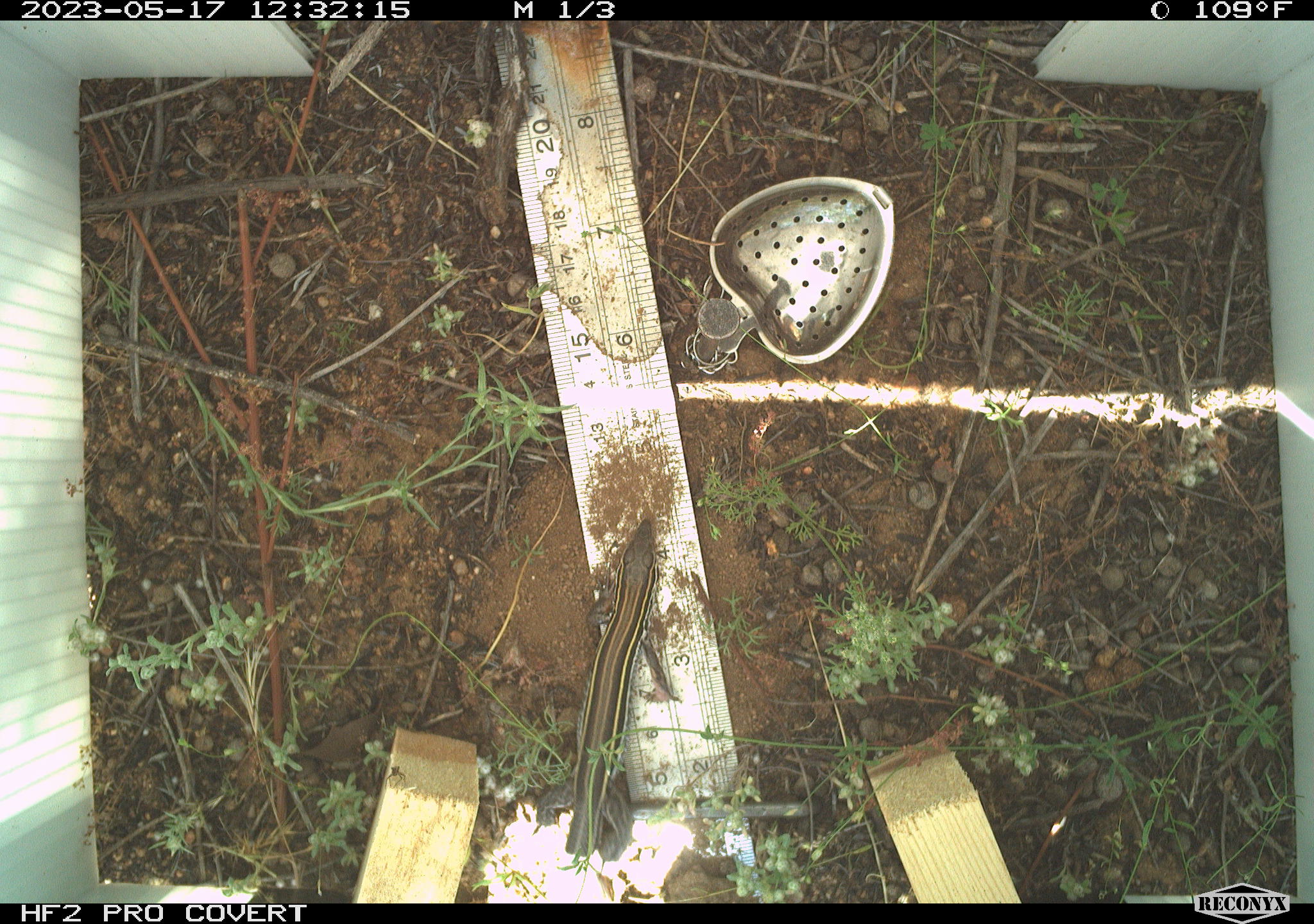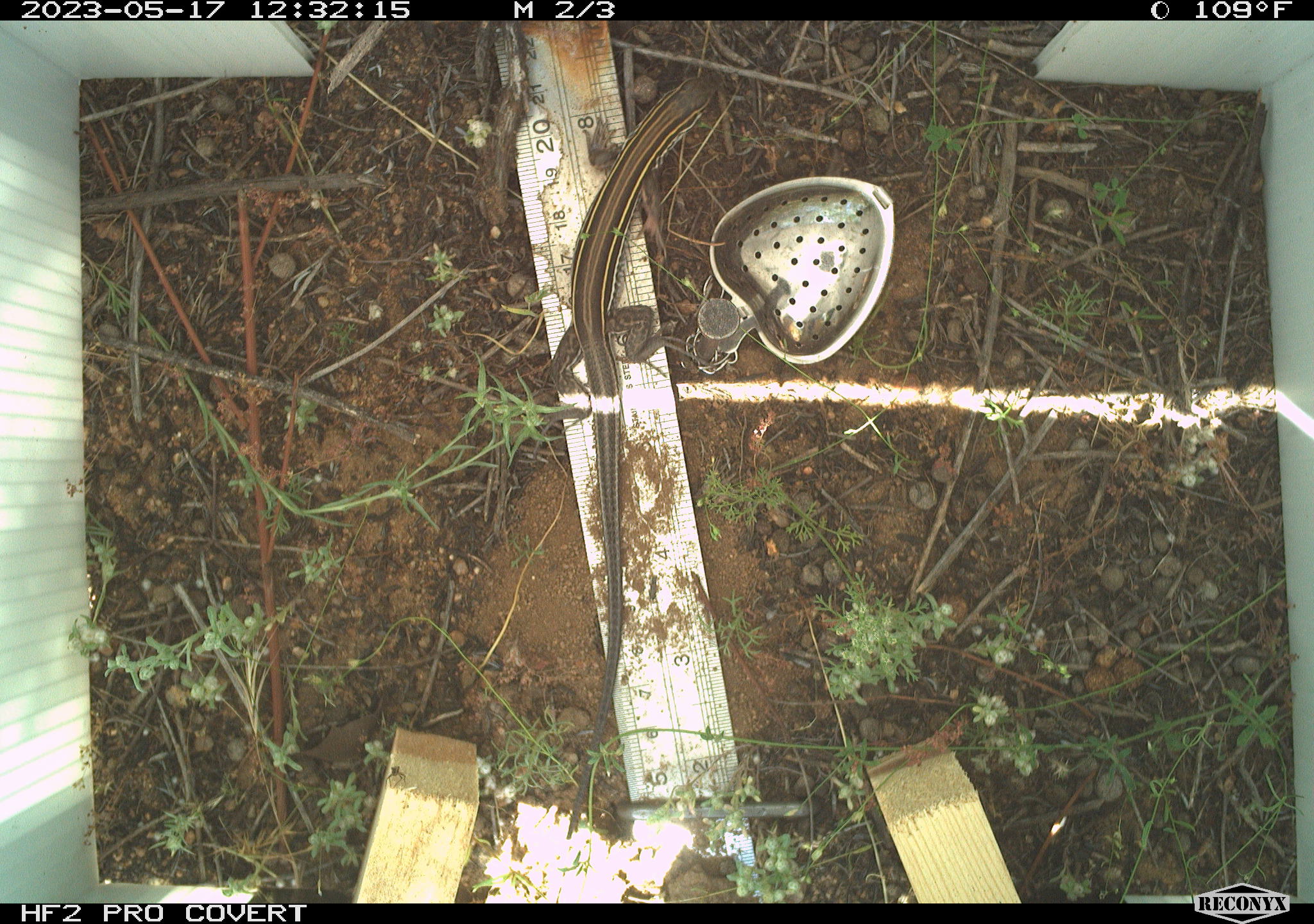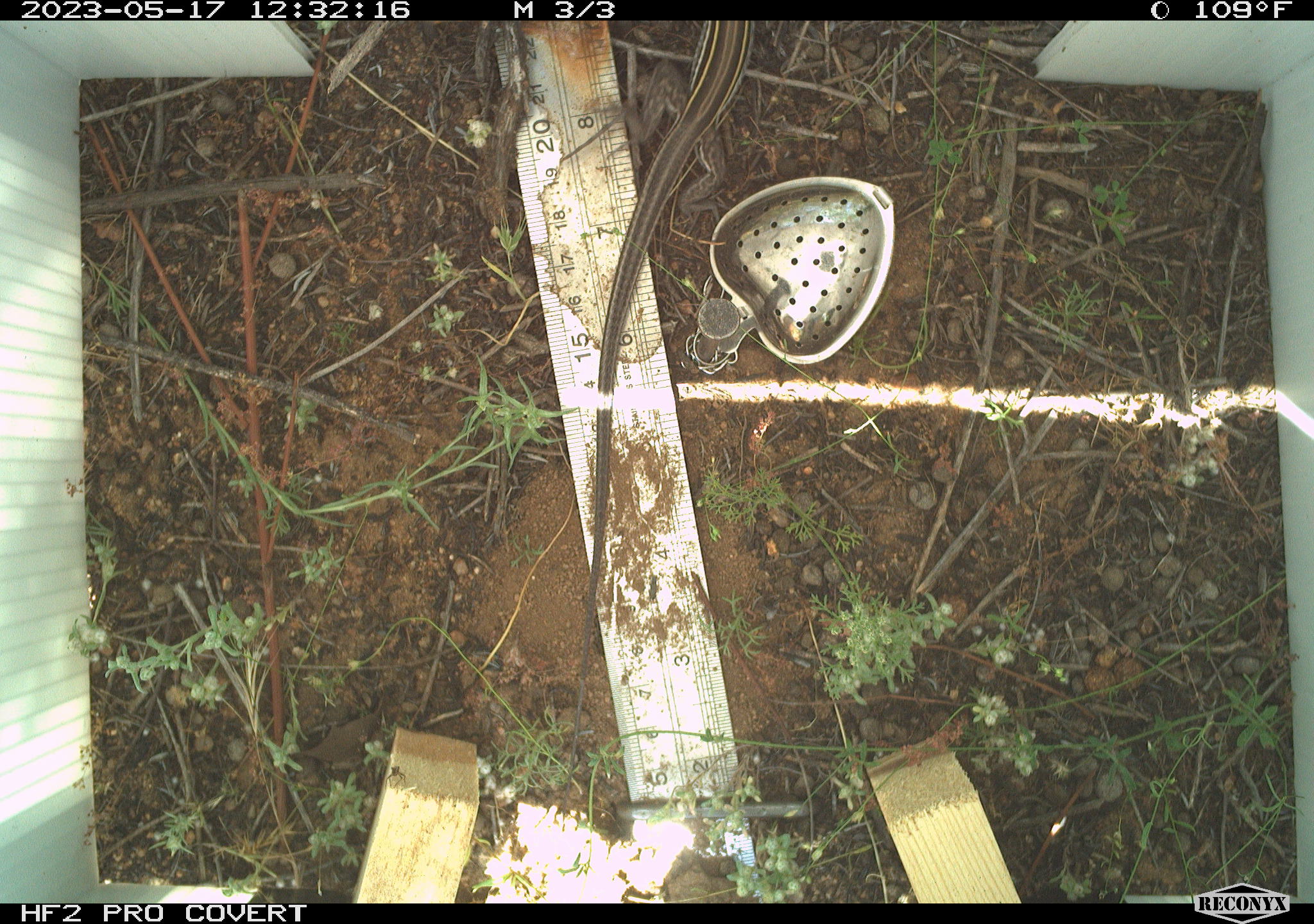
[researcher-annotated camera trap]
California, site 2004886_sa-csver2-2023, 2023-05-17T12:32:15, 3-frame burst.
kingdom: Animalia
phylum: Chordata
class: Reptilia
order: Squamata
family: Teiidae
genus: Aspidoscelis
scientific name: Aspidoscelis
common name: whiptail lizards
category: aspidoscelis species